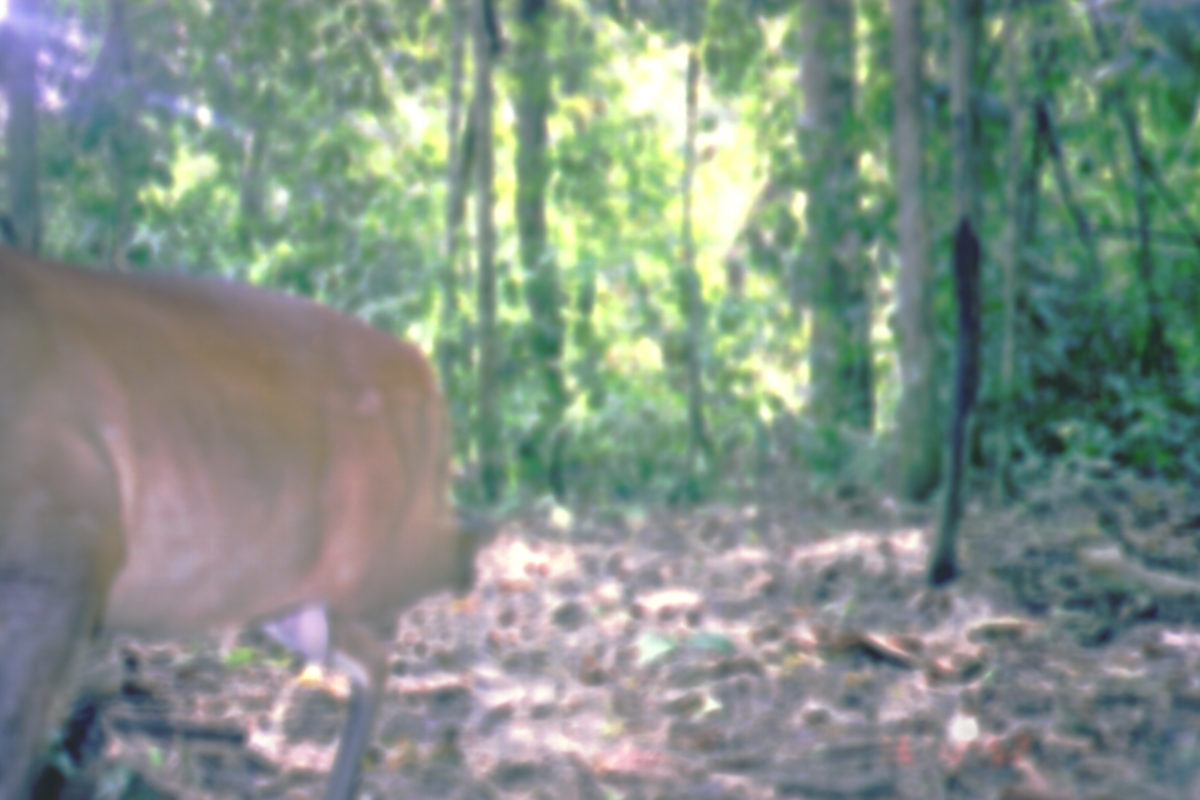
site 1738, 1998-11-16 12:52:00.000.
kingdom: Animalia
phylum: Chordata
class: Mammalia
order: Artiodactyla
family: Cervidae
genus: Muntiacus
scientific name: Muntiacus muntjak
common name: southern red muntjac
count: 1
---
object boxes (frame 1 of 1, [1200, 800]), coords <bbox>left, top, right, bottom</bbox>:
muntiacus muntjak: <bbox>1, 243, 503, 799</bbox>